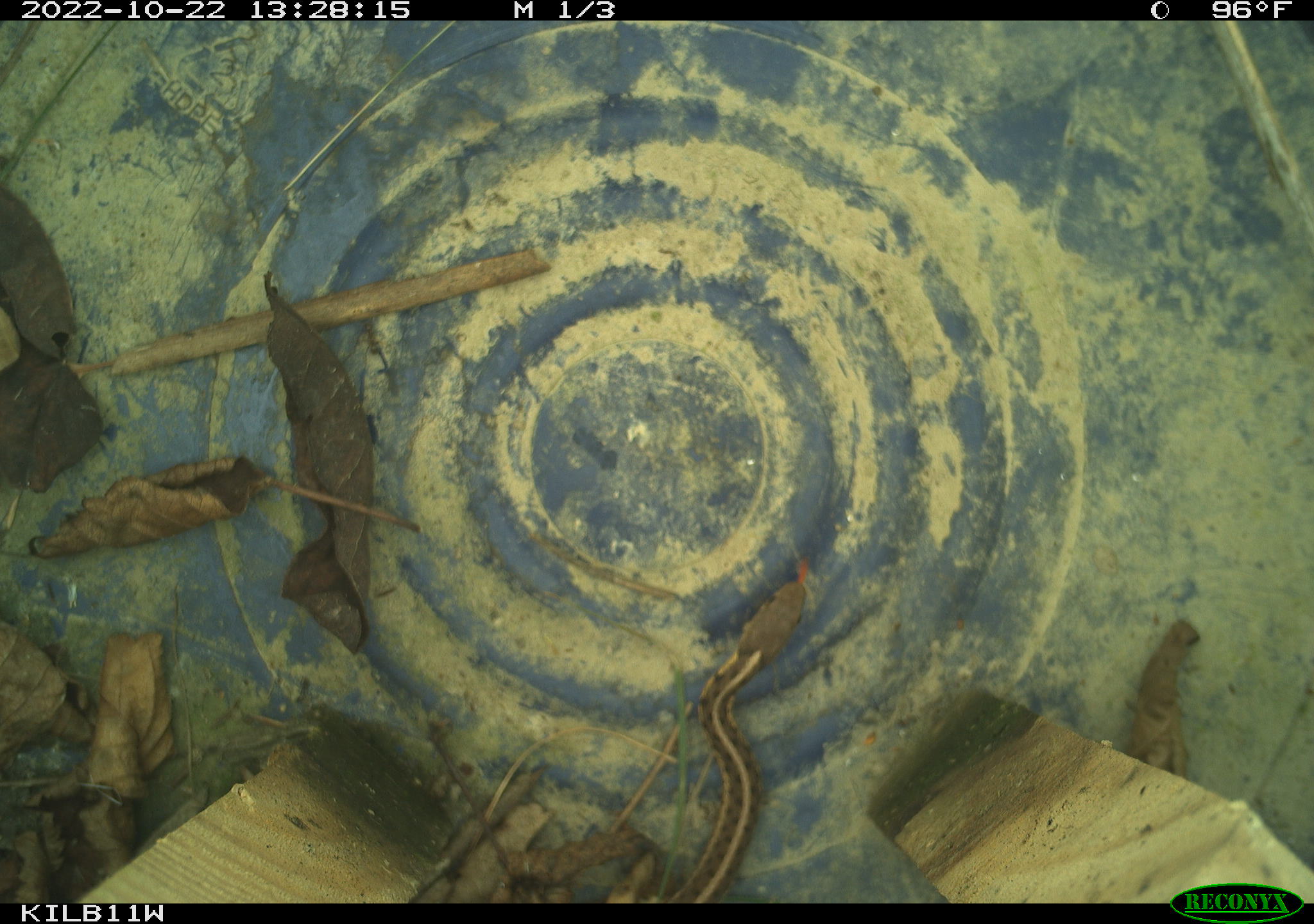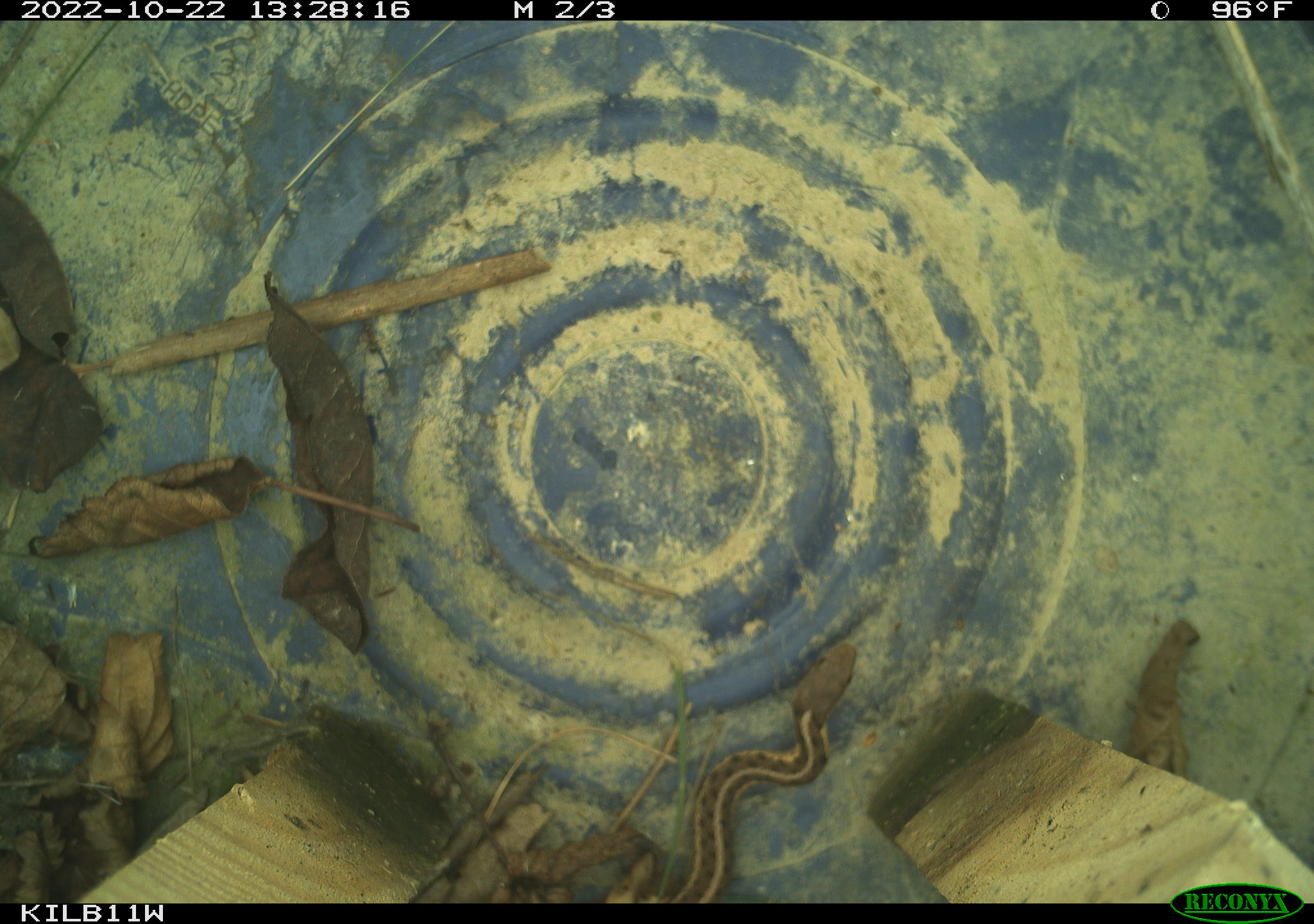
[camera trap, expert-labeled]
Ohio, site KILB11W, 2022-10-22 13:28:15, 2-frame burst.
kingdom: Animalia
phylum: Chordata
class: Reptilia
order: Squamata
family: Colubridae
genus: Thamnophis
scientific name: Thamnophis sirtalis sirtalis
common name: eastern gartersnake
Eastern gartersnake (Thamnophis sirtalis sirtalis).